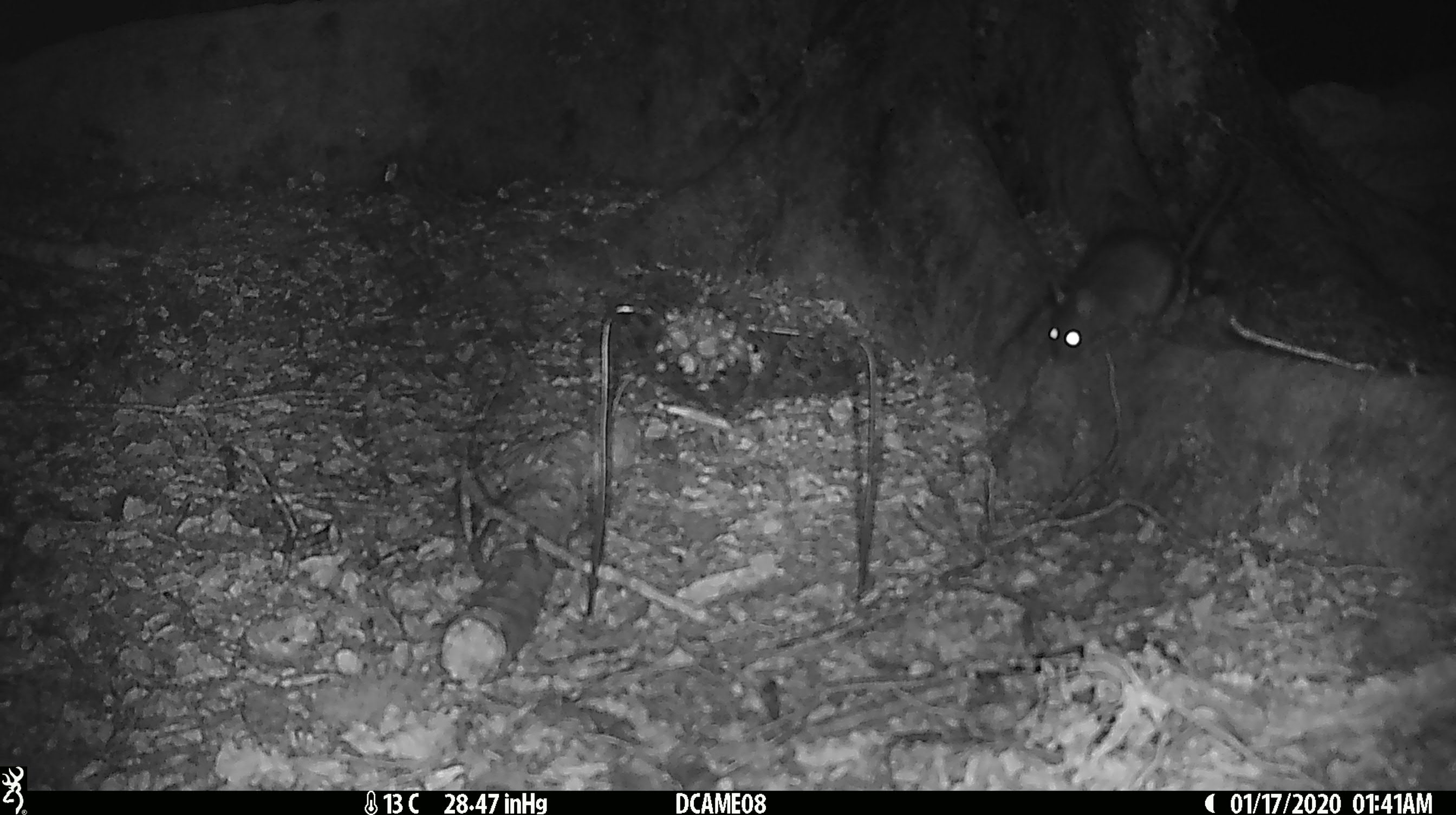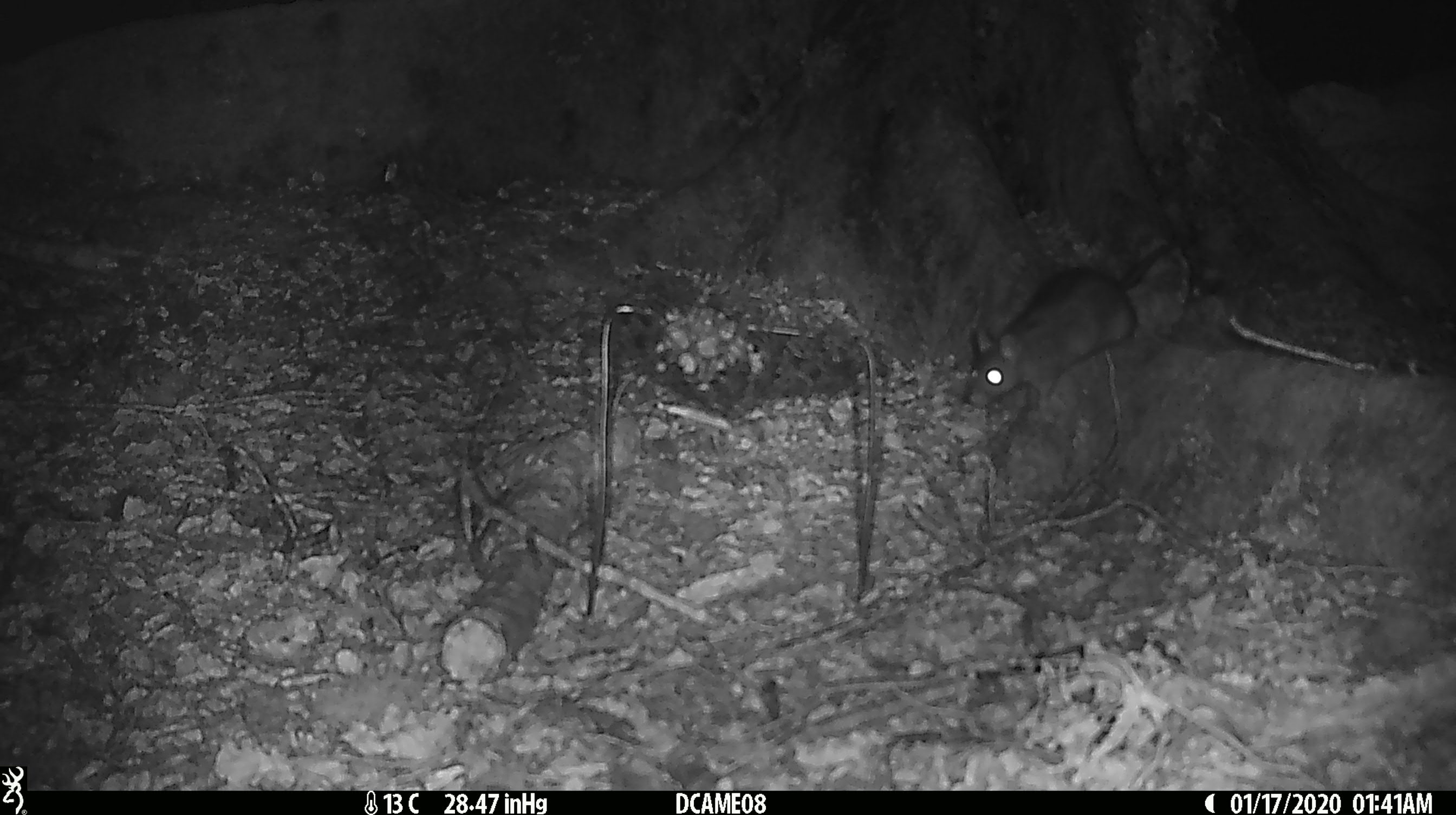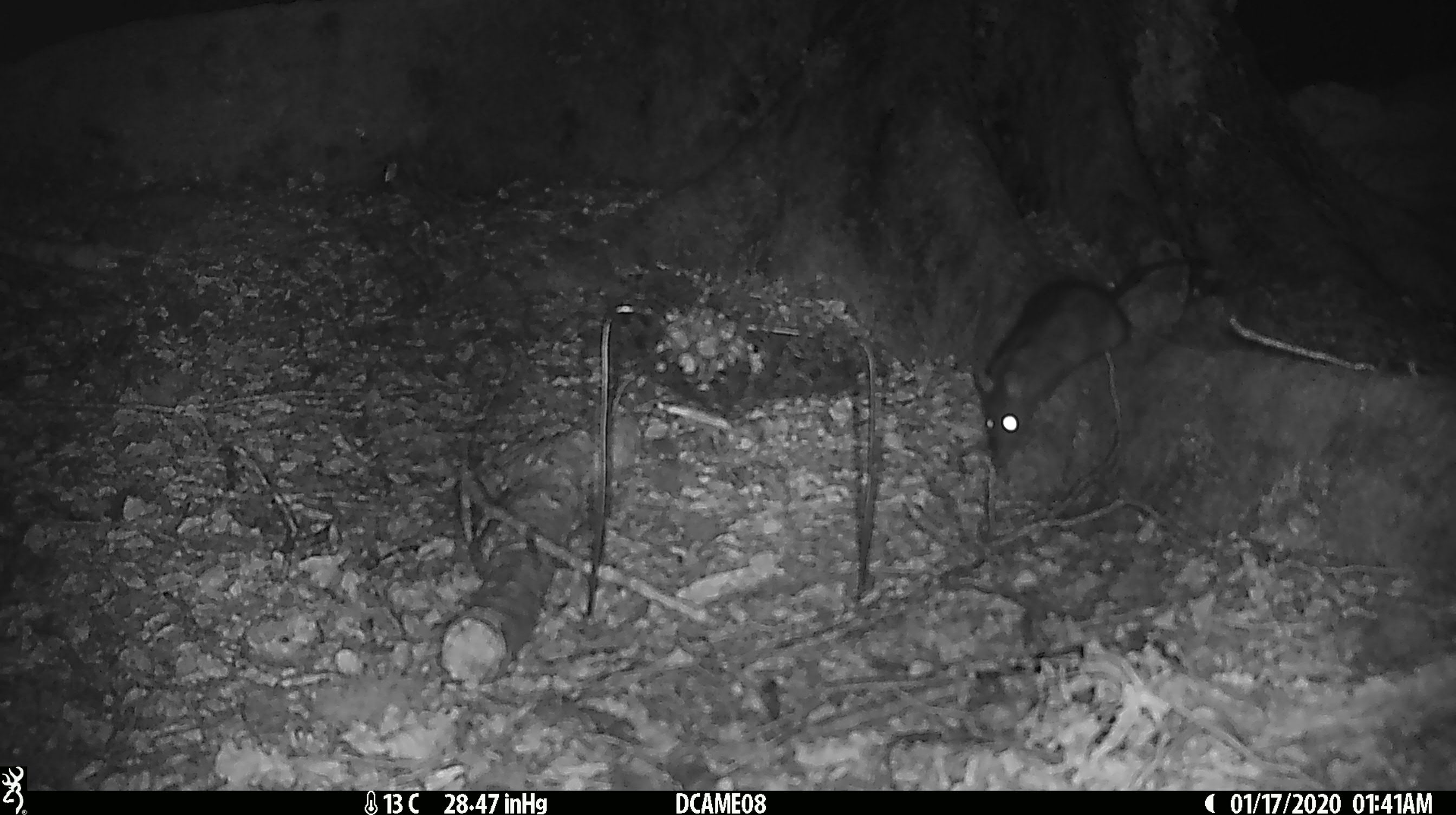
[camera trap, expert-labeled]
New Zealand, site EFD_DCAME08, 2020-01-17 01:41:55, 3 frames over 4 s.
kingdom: Animalia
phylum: Chordata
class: Mammalia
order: Rodentia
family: Muridae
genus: Rattus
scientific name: Rattus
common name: rat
Rat (Rattus).